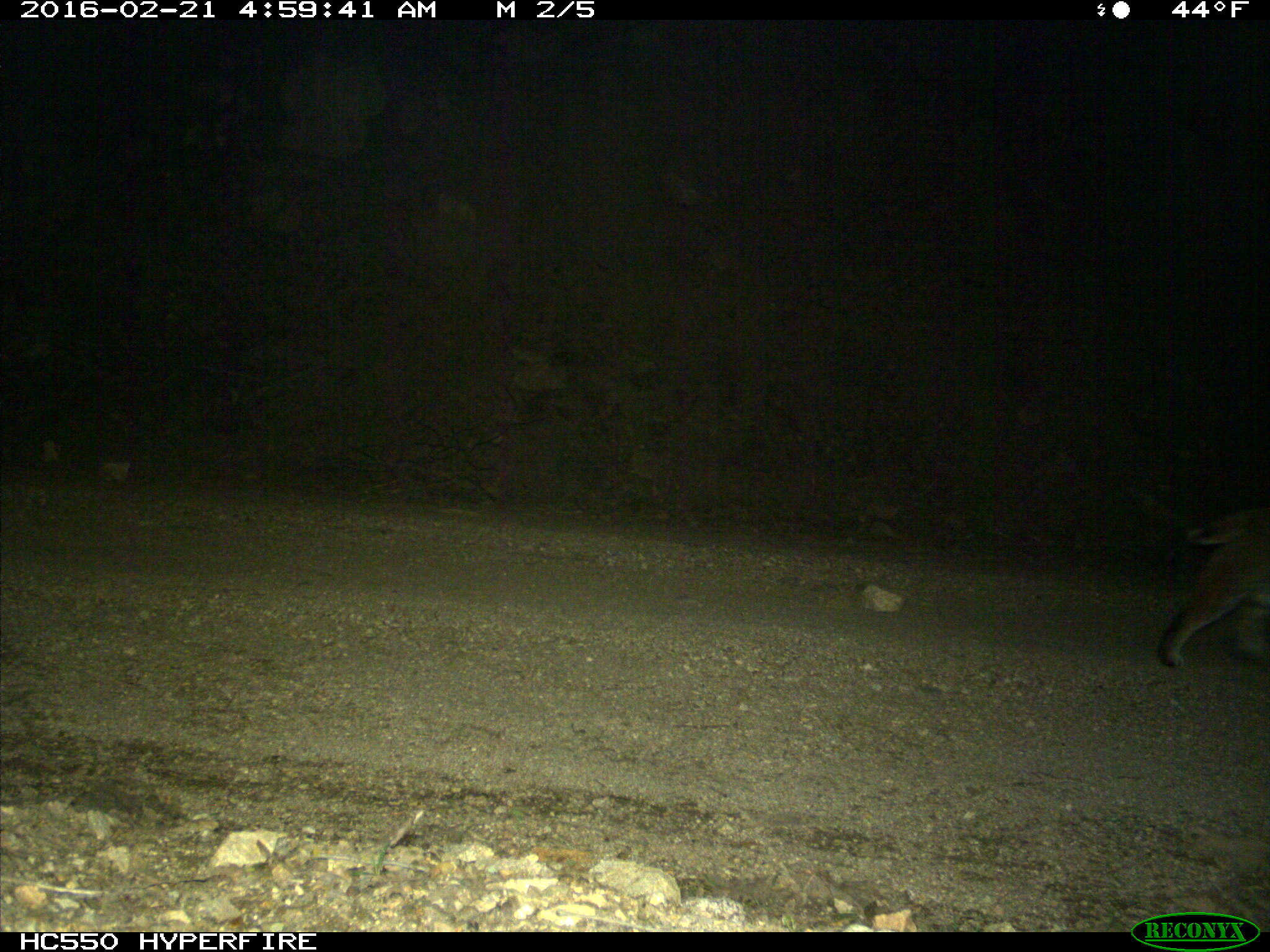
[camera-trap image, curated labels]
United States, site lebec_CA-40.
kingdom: Animalia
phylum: Chordata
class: Mammalia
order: Carnivora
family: Felidae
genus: Lynx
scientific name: Lynx rufus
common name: bobcat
Lynx rufus (bobcat).